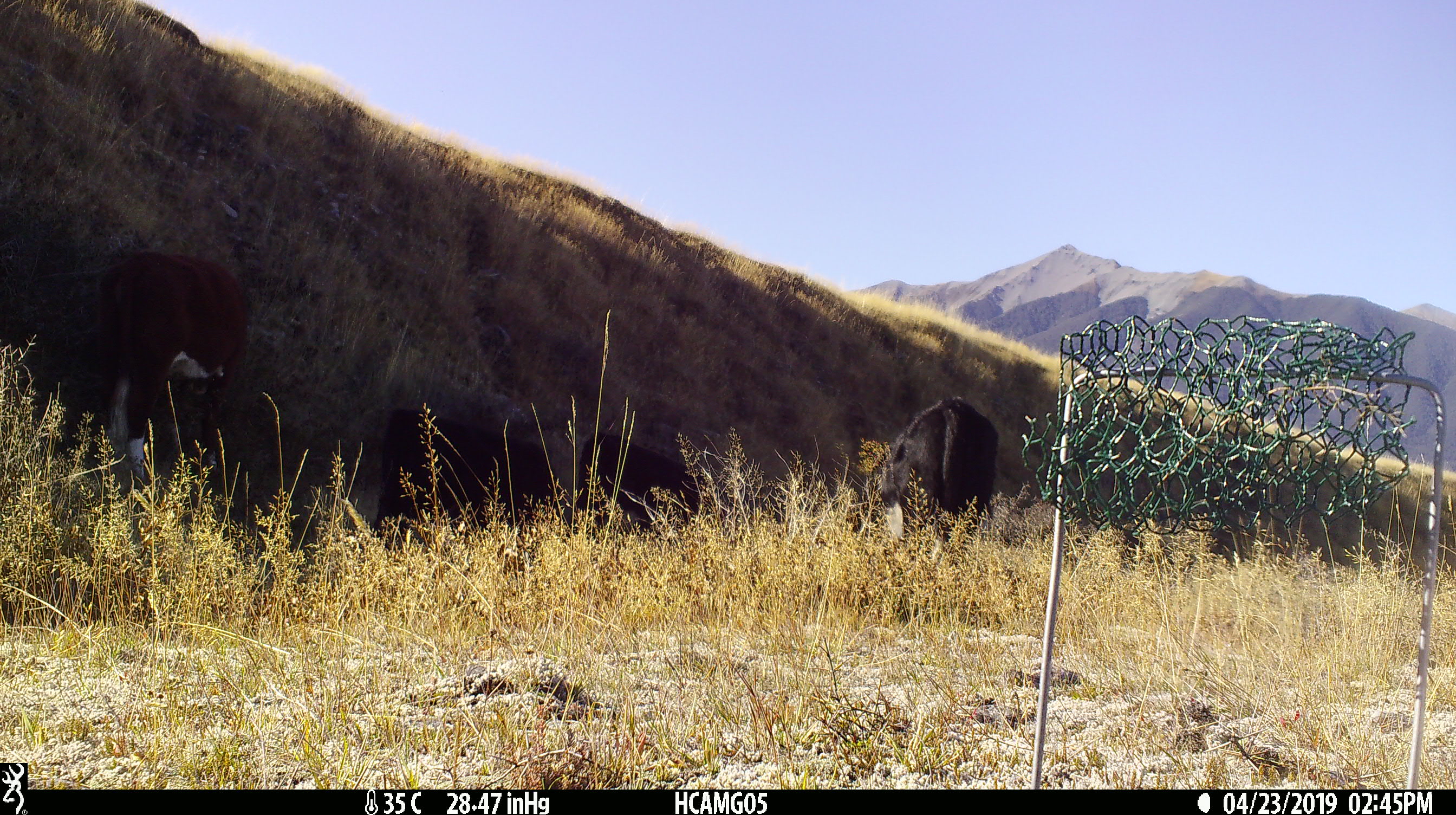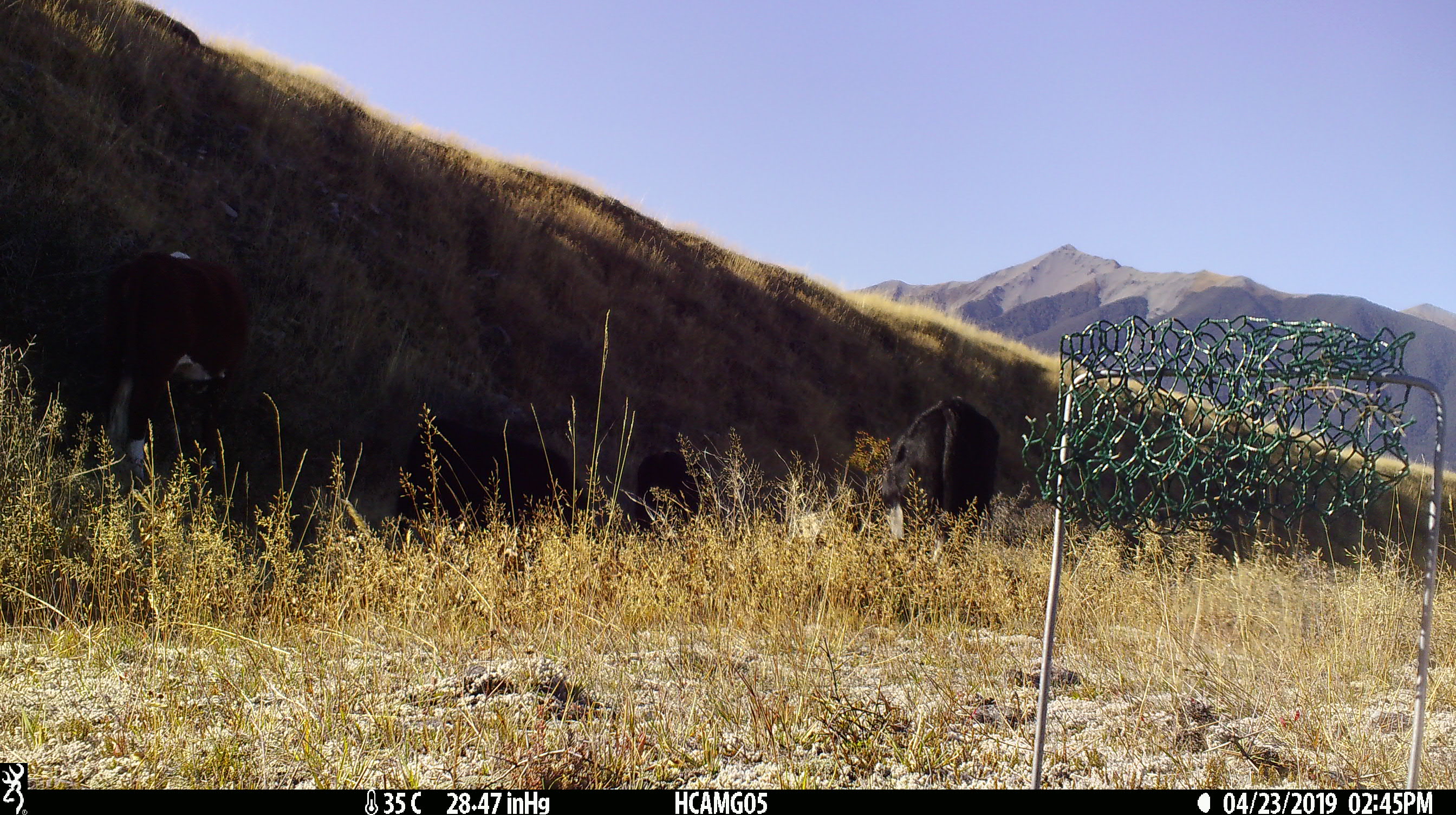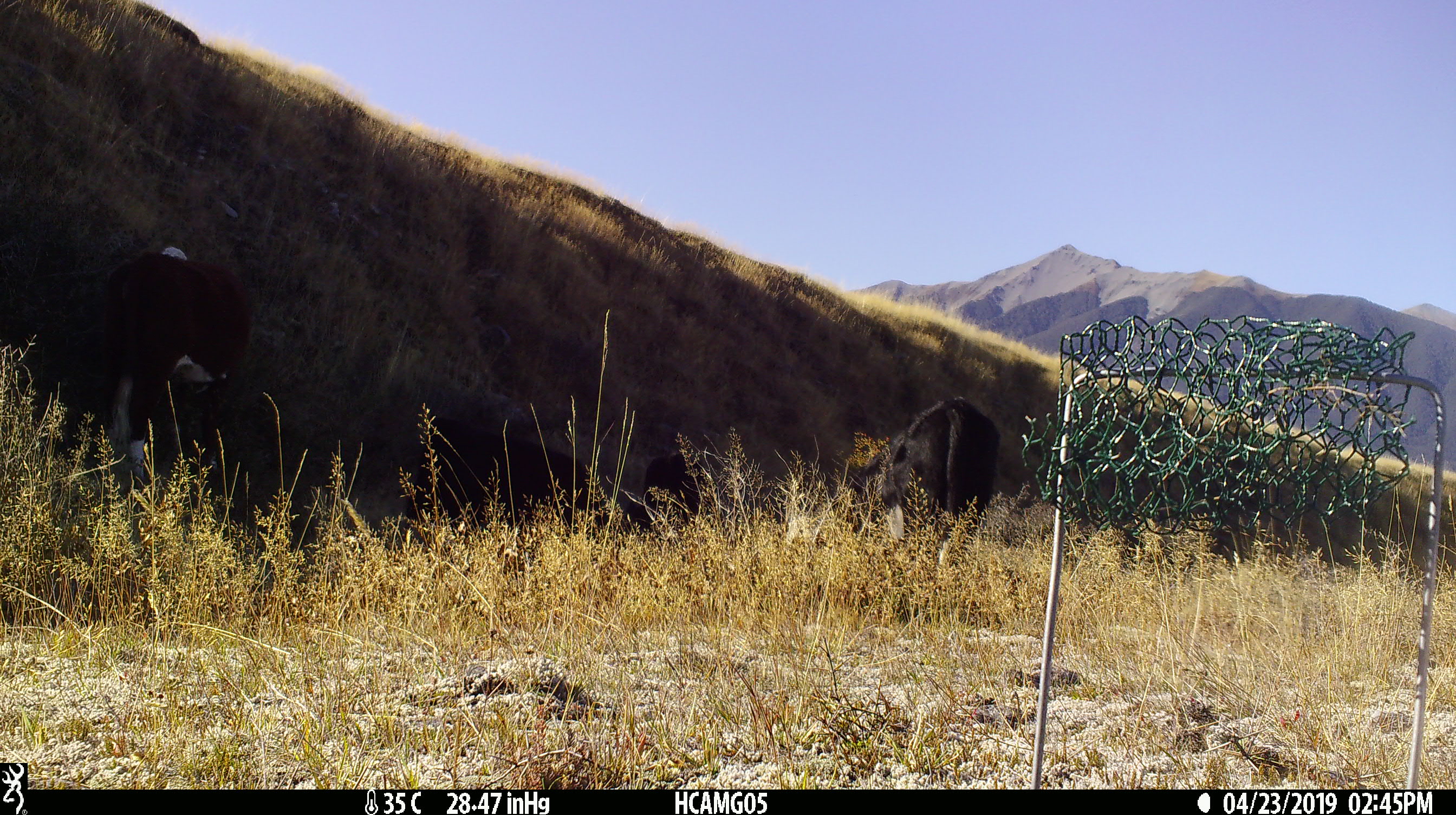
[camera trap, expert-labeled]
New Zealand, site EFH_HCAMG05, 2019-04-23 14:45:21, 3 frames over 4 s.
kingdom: Animalia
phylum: Chordata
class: Mammalia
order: Artiodactyla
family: Bovidae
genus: Bos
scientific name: Bos taurus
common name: domestic cow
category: cow